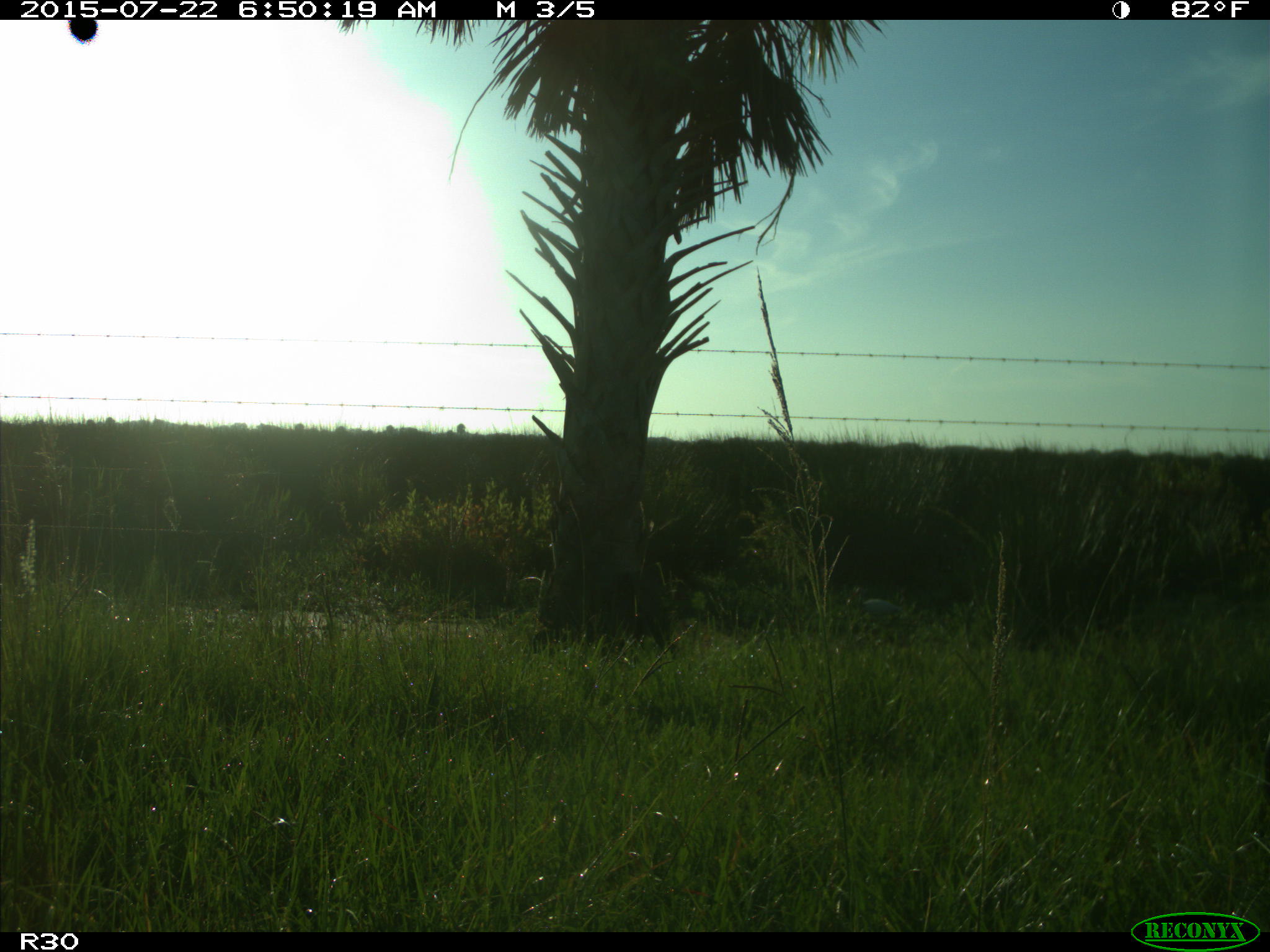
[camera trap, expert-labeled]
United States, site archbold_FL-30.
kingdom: Animalia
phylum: Chordata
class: Aves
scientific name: Aves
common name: birds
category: unidentified bird